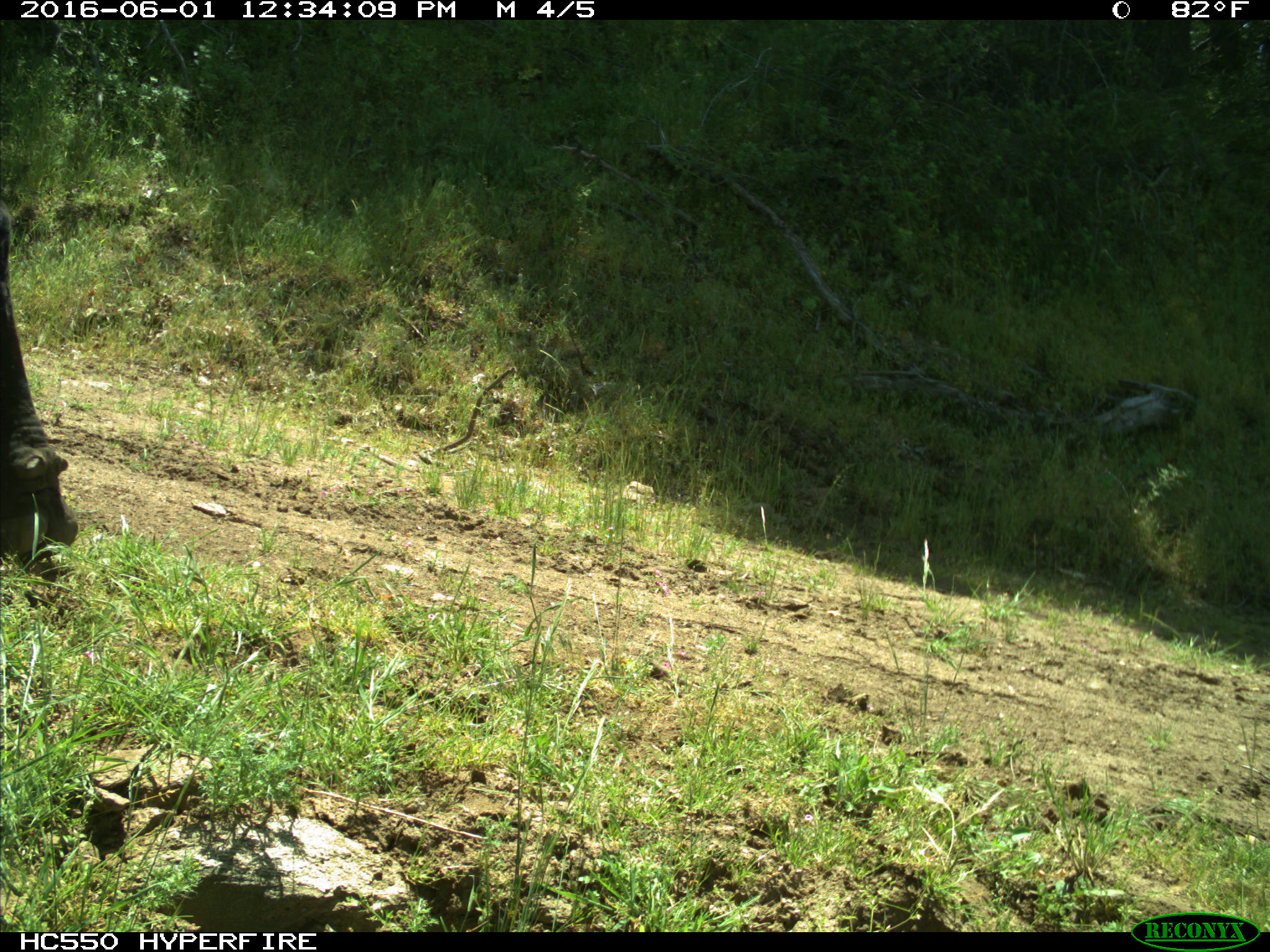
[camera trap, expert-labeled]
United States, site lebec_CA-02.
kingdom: Animalia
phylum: Chordata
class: Mammalia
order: Artiodactyla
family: Bovidae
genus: Bos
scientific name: Bos taurus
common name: domestic cow